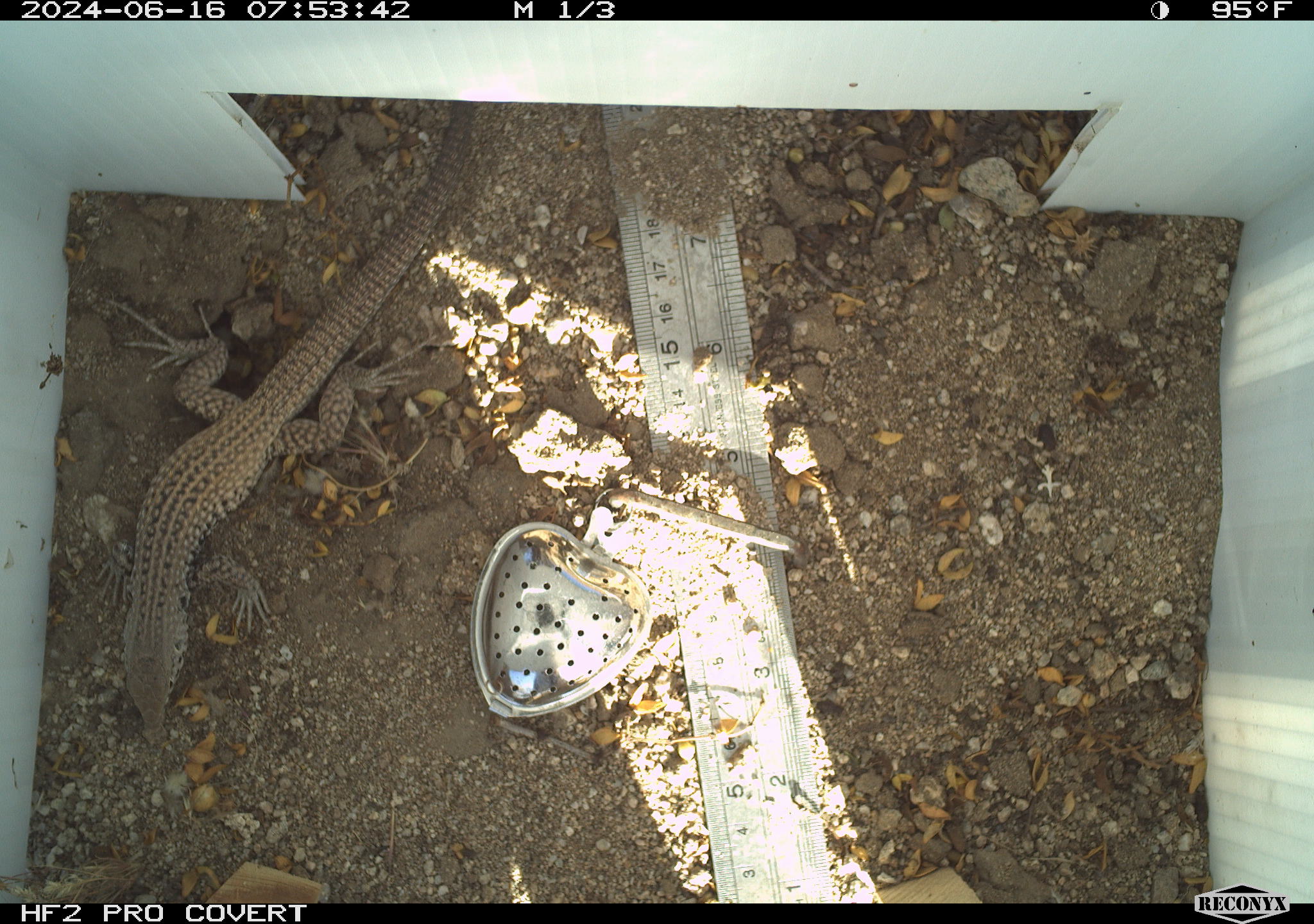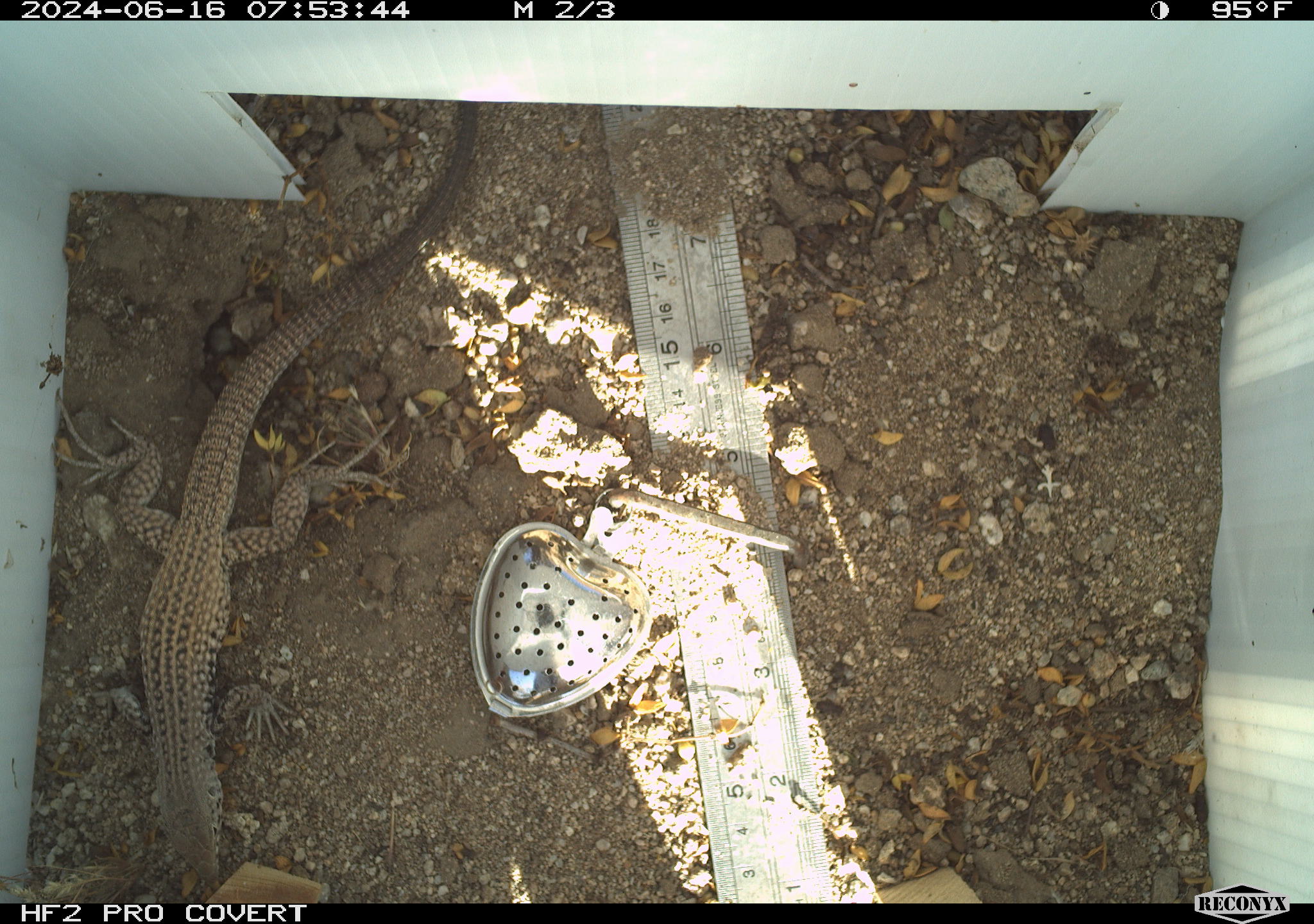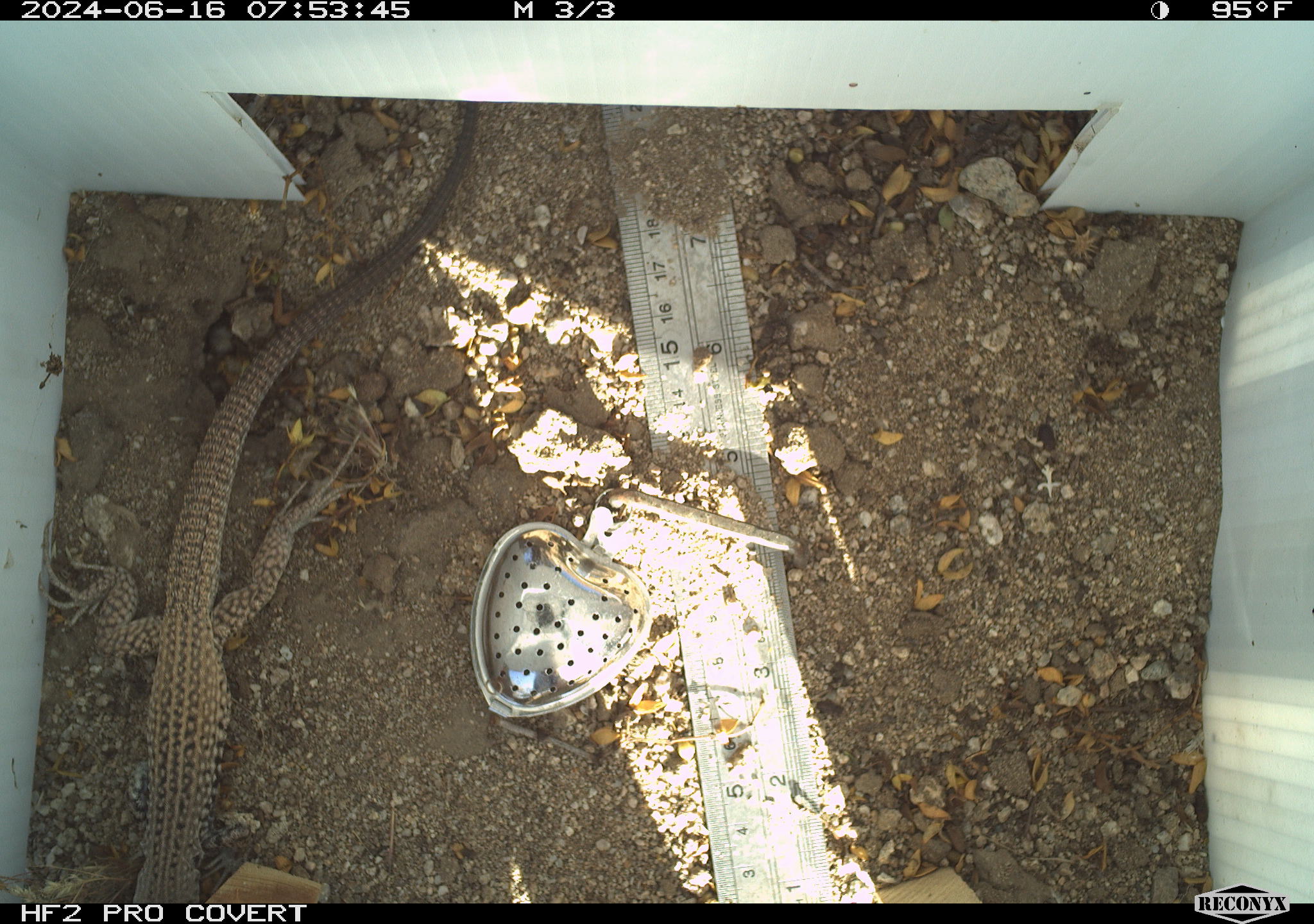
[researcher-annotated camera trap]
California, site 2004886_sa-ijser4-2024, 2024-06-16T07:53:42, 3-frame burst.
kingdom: Animalia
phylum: Chordata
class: Reptilia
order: Squamata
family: Teiidae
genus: Aspidoscelis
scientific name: Aspidoscelis tigris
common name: western whiptail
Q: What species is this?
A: Western whiptail (Aspidoscelis tigris).